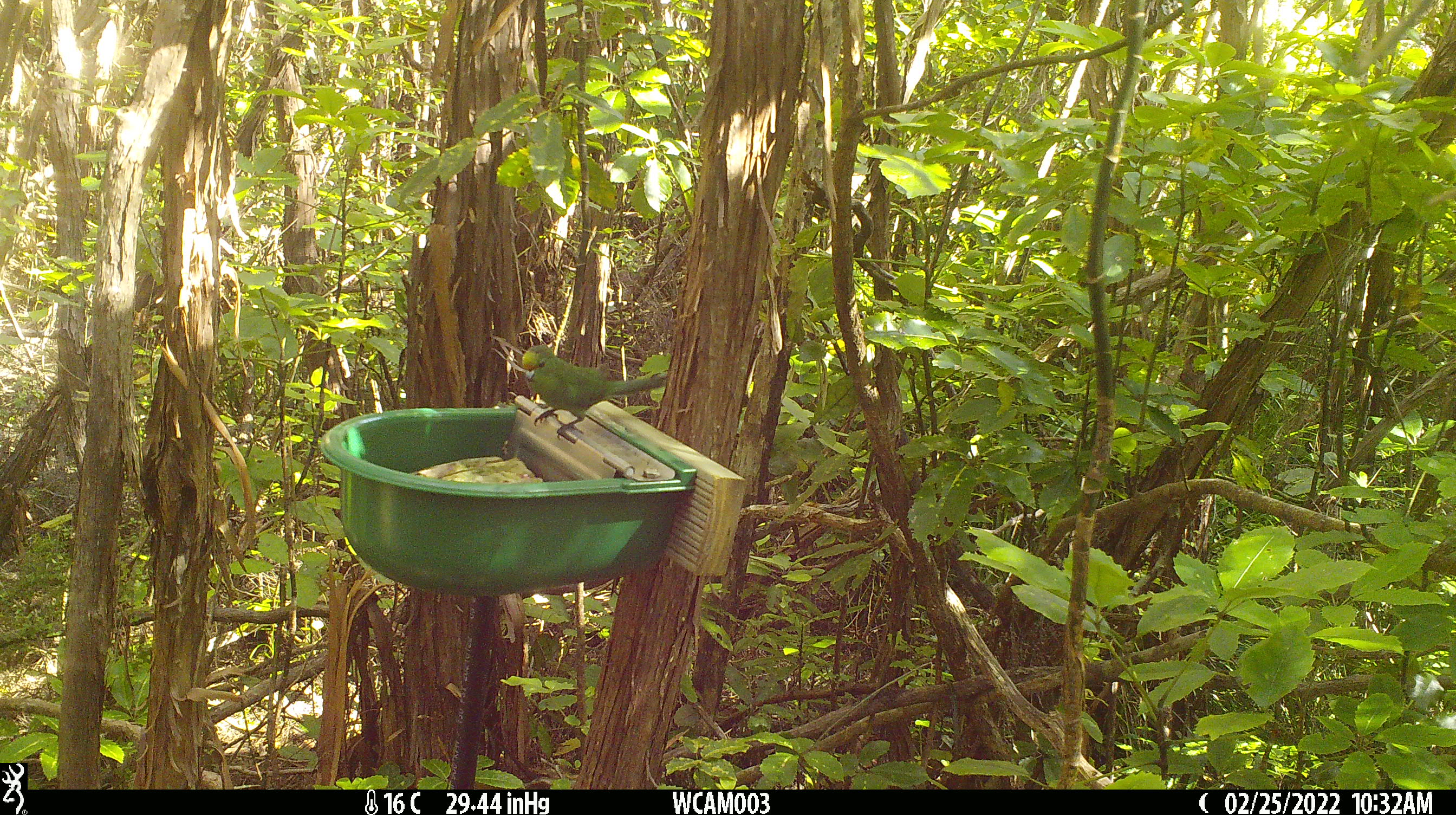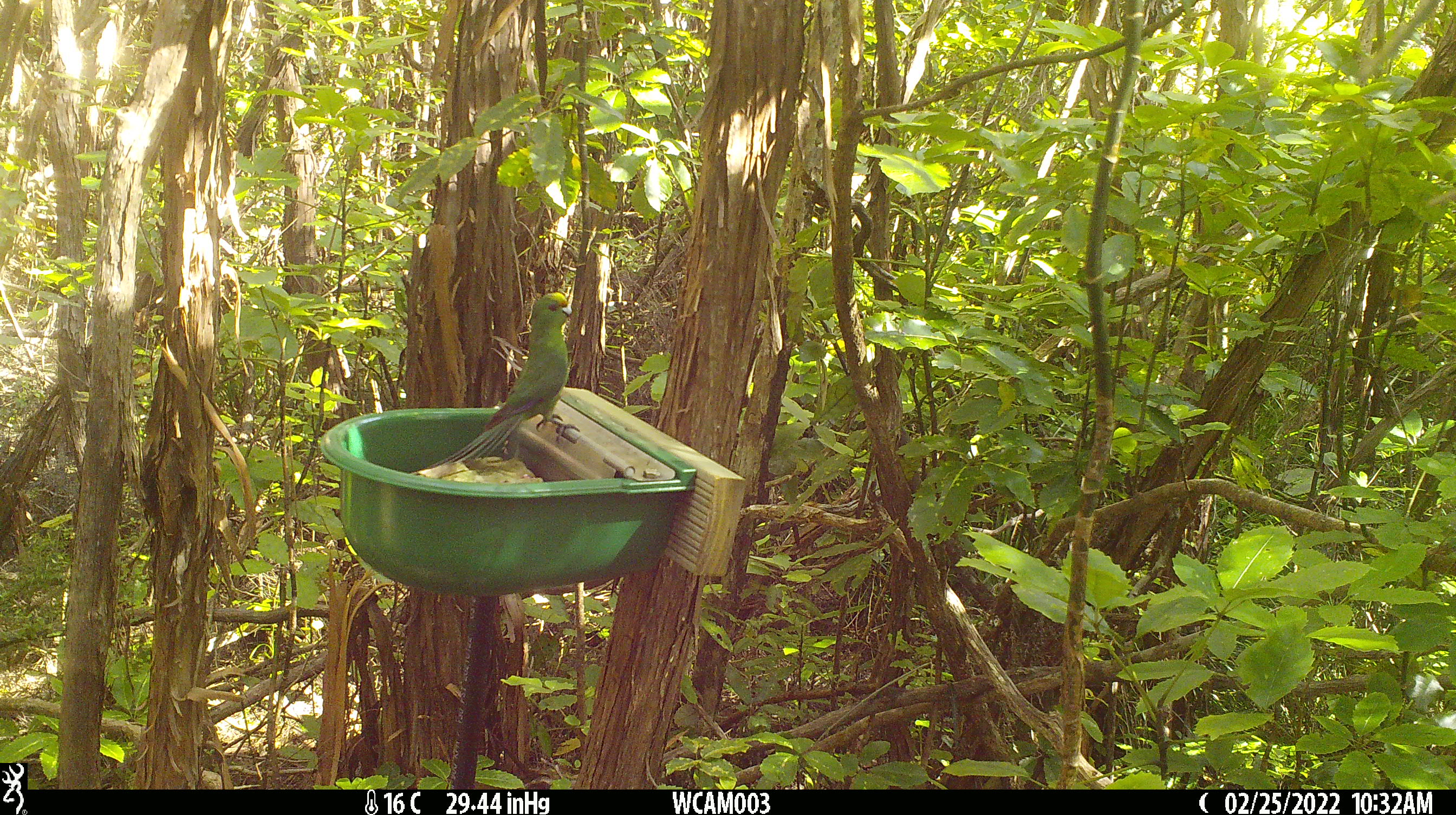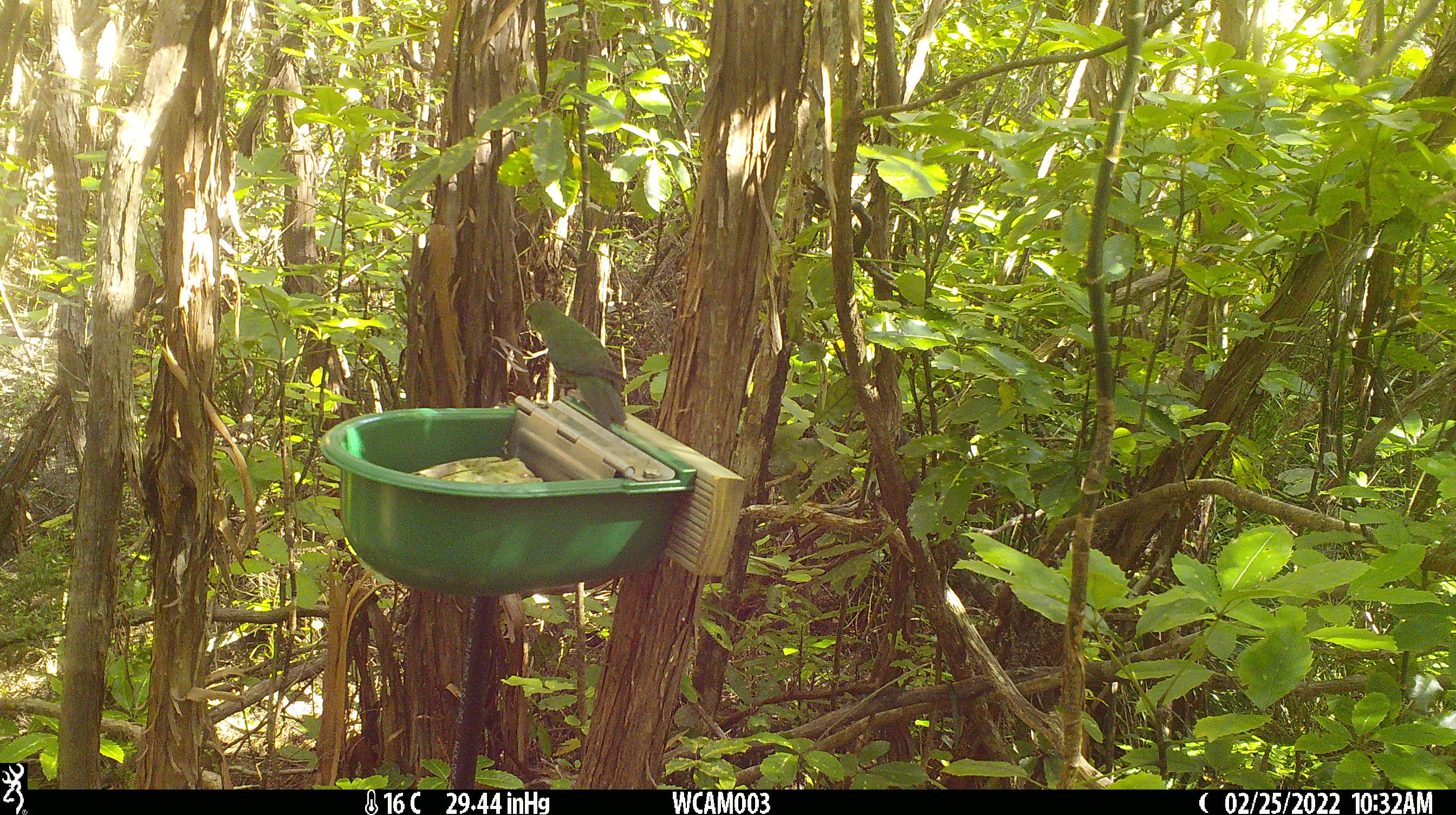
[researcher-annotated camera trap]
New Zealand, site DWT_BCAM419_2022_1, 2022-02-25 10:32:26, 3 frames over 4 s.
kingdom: Animalia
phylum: Chordata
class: Aves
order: Psittaciformes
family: Psittaculidae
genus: Cyanoramphus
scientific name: Cyanoramphus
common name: parakeet